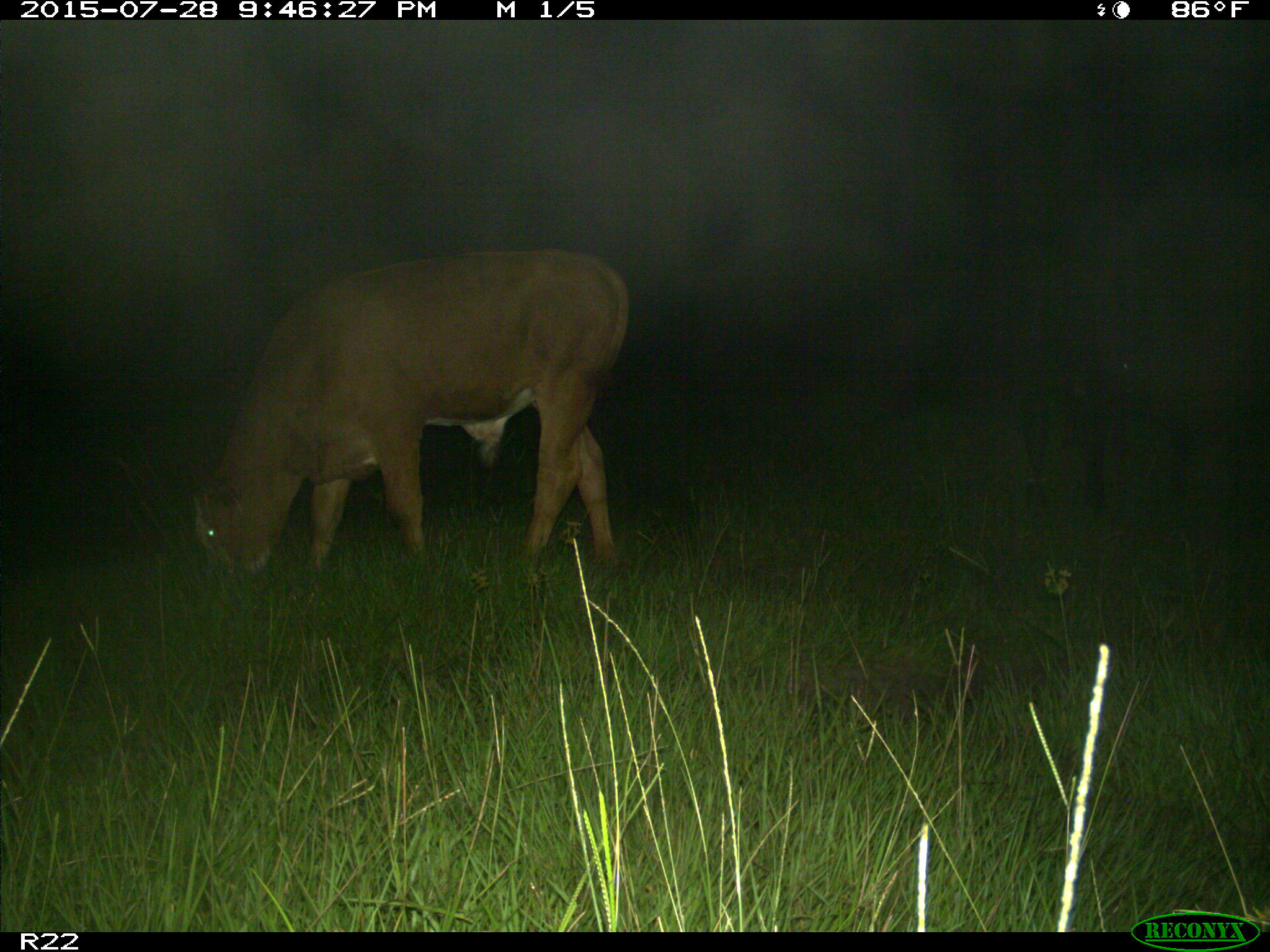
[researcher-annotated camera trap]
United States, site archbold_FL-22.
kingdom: Animalia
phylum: Chordata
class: Mammalia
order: Artiodactyla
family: Bovidae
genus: Bos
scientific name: Bos taurus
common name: domestic cow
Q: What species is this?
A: Bos taurus (domestic cow).